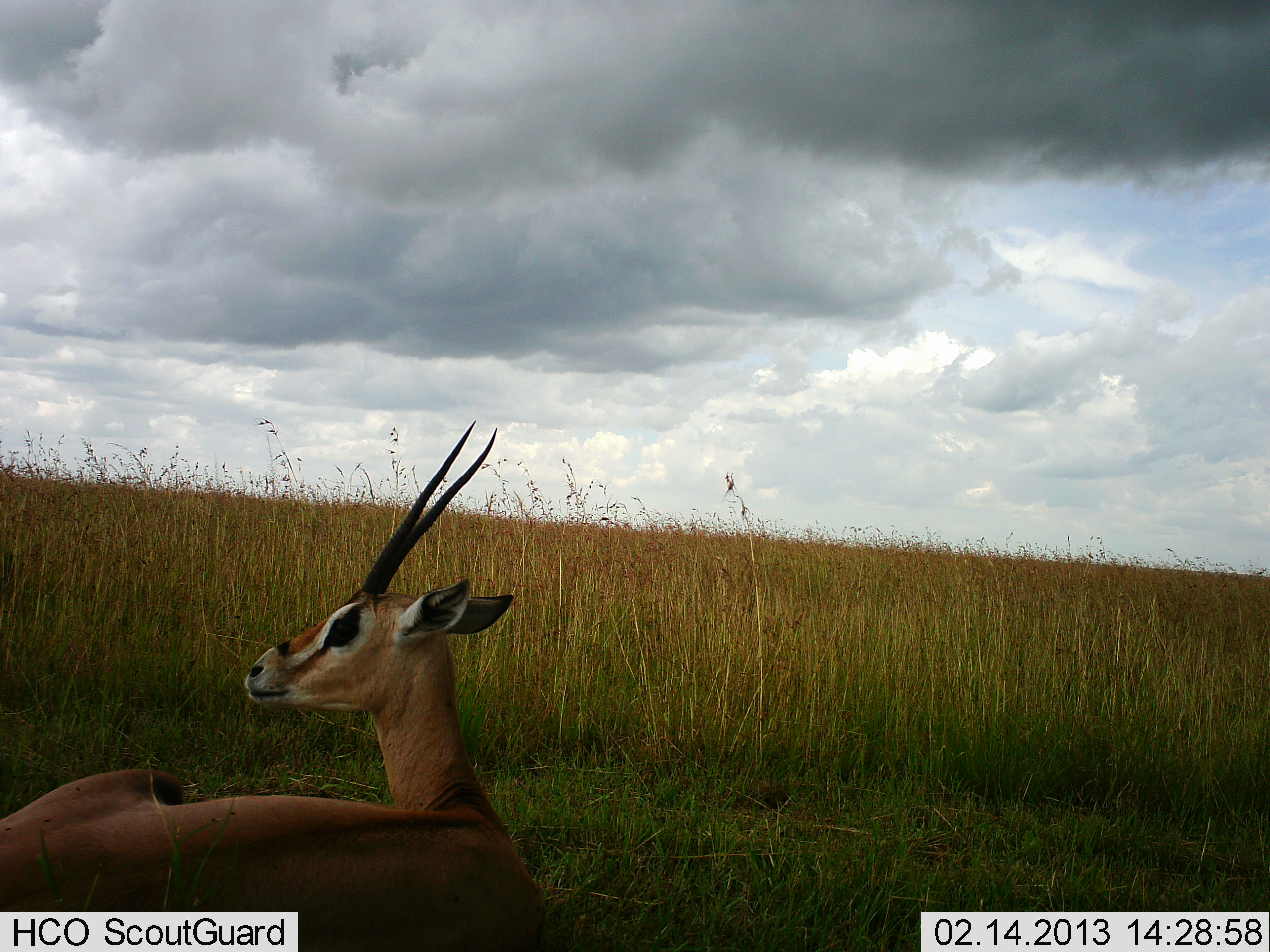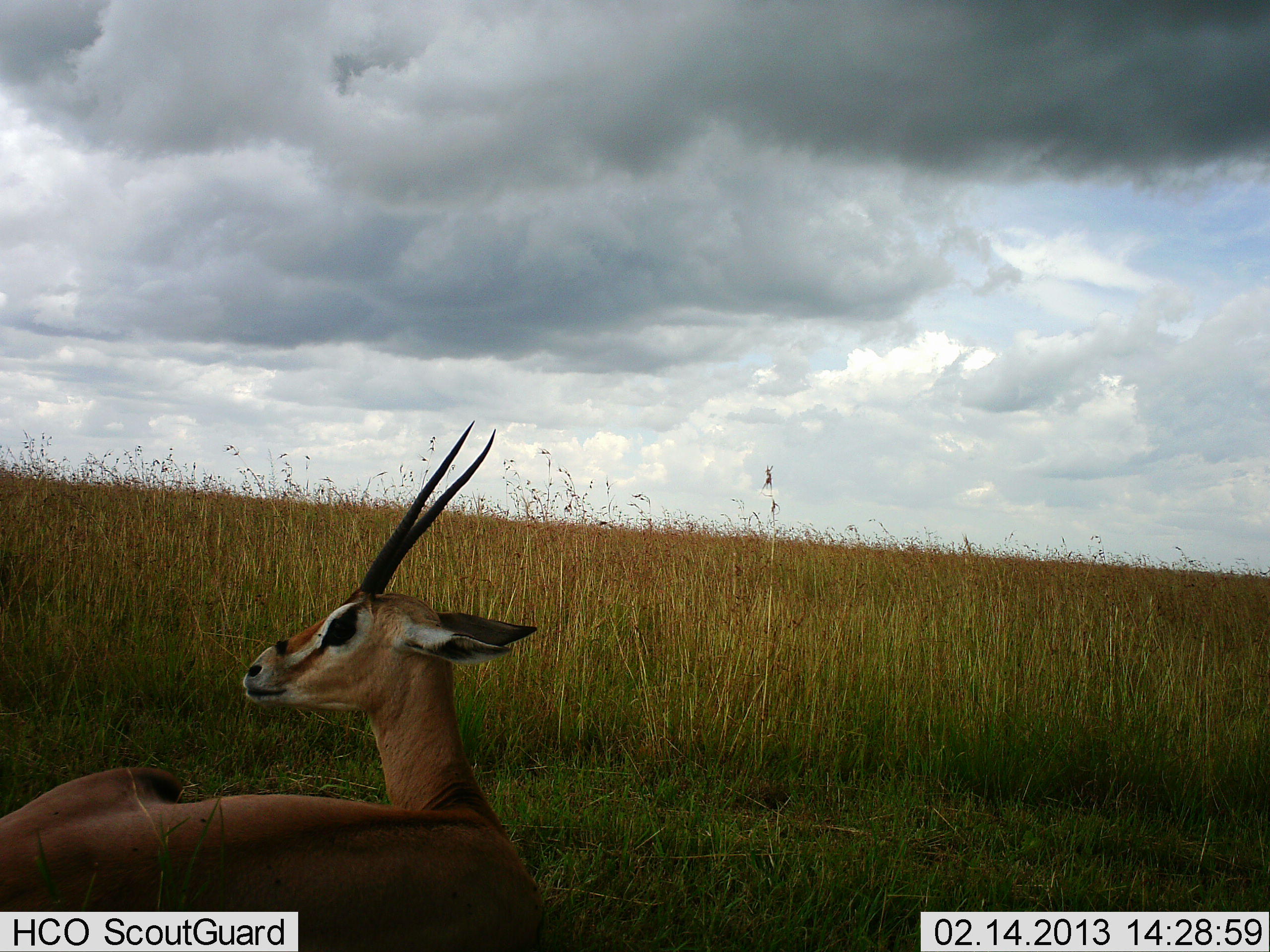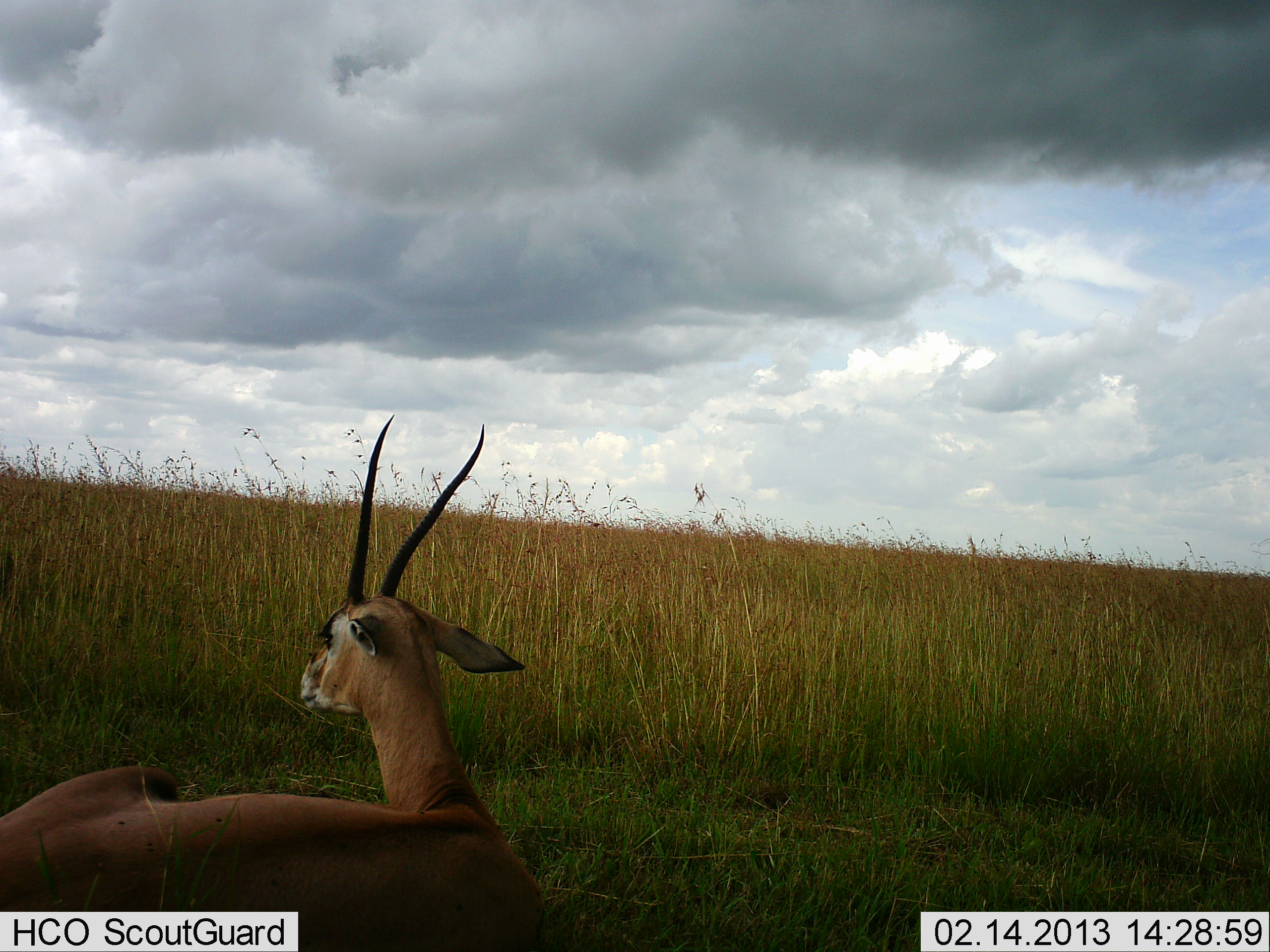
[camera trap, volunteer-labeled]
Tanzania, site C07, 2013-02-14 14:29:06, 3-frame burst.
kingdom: Animalia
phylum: Chordata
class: Mammalia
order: Artiodactyla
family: Bovidae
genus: Nanger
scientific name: Nanger granti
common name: grant's gazelle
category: gazellegrants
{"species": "gazellegrants (grant's gazelle) (Nanger granti)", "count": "1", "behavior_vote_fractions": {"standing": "11%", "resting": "89%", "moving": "0%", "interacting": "0%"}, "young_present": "0%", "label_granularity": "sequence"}